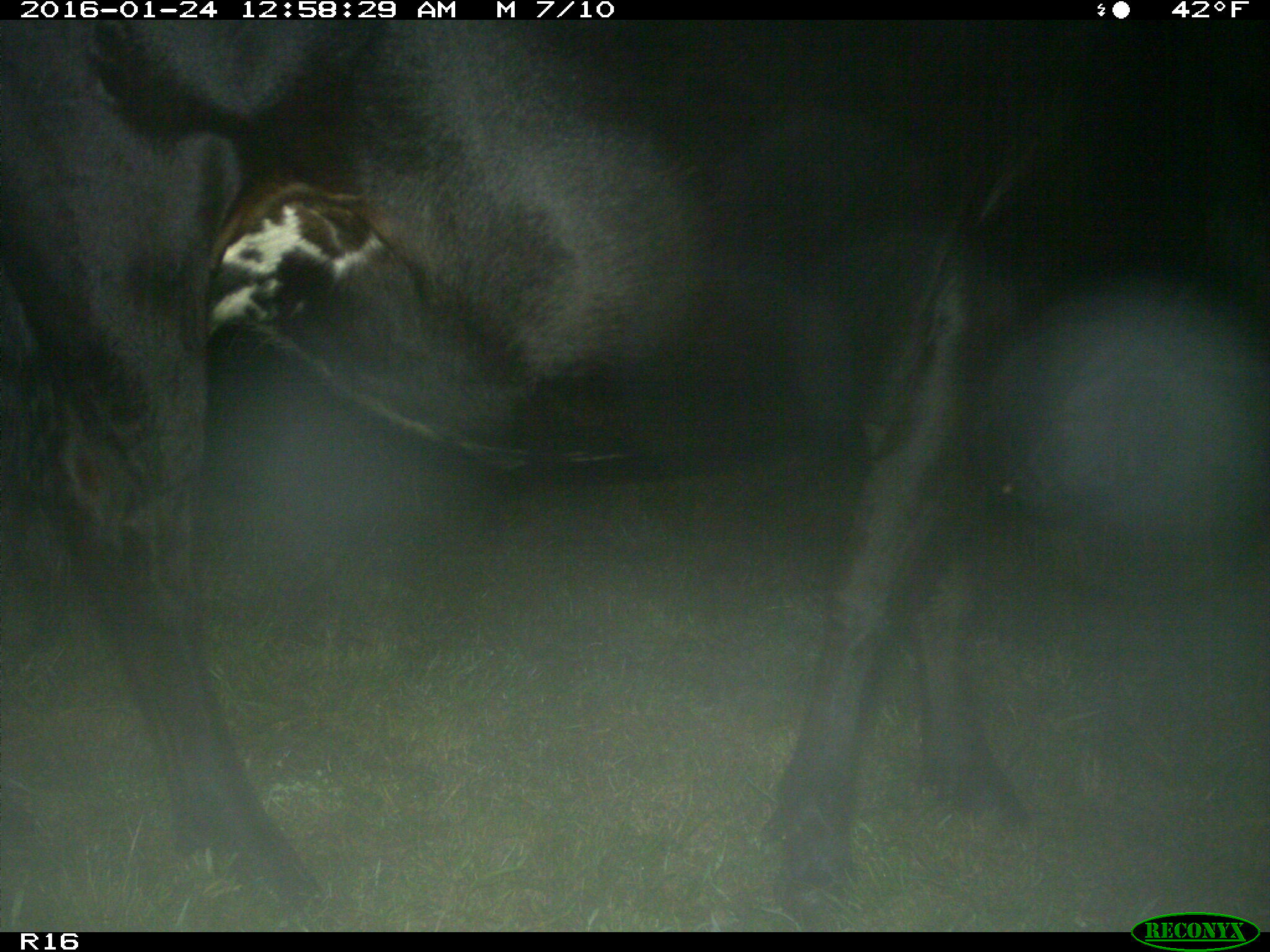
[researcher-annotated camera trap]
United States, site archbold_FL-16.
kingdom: Animalia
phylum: Chordata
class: Mammalia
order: Artiodactyla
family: Bovidae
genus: Bos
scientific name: Bos taurus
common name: domestic cow